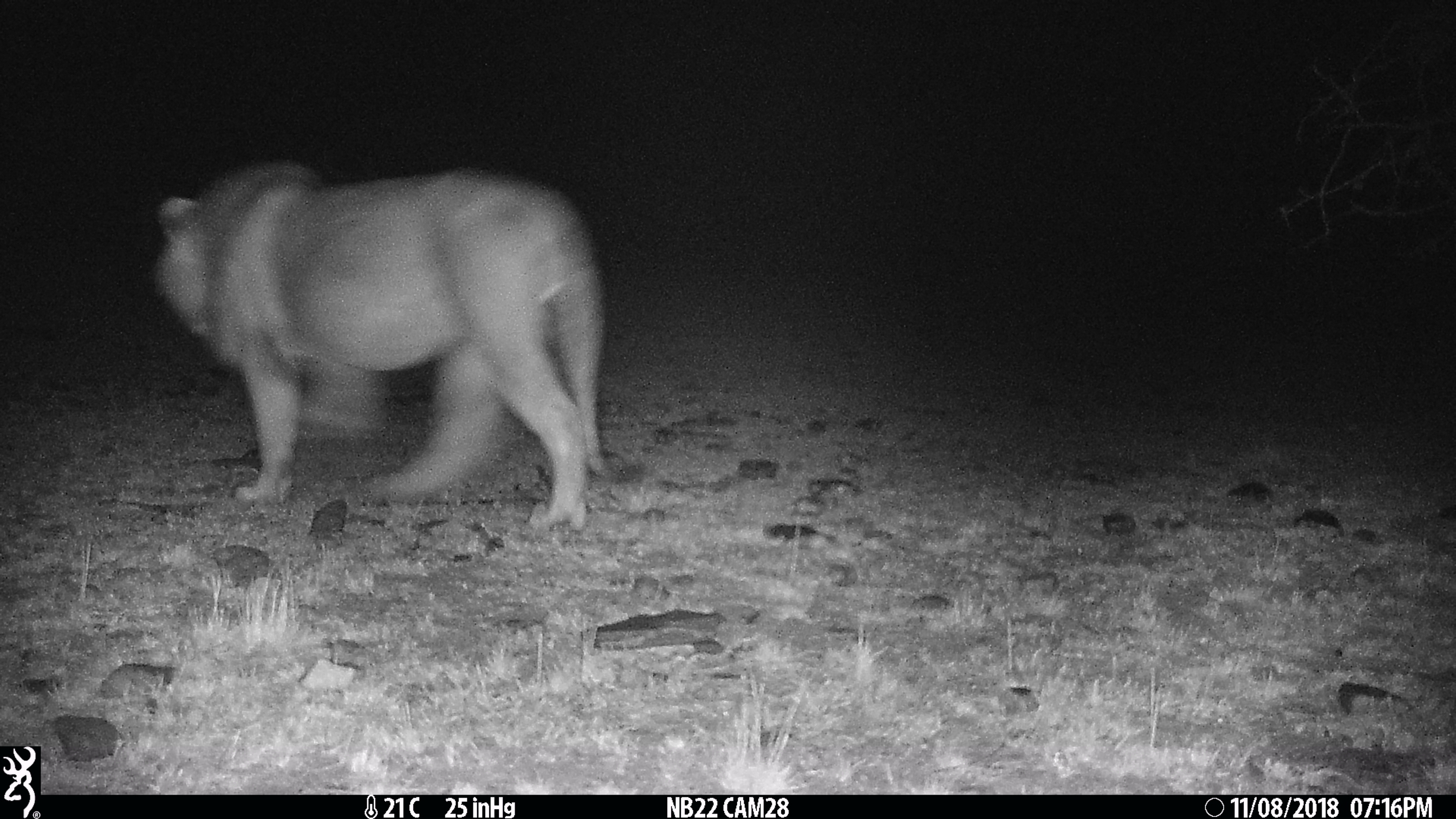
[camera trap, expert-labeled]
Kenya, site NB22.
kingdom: Animalia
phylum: Chordata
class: Mammalia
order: Carnivora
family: Felidae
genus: Panthera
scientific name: Panthera leo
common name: lion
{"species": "lion (Panthera leo)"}